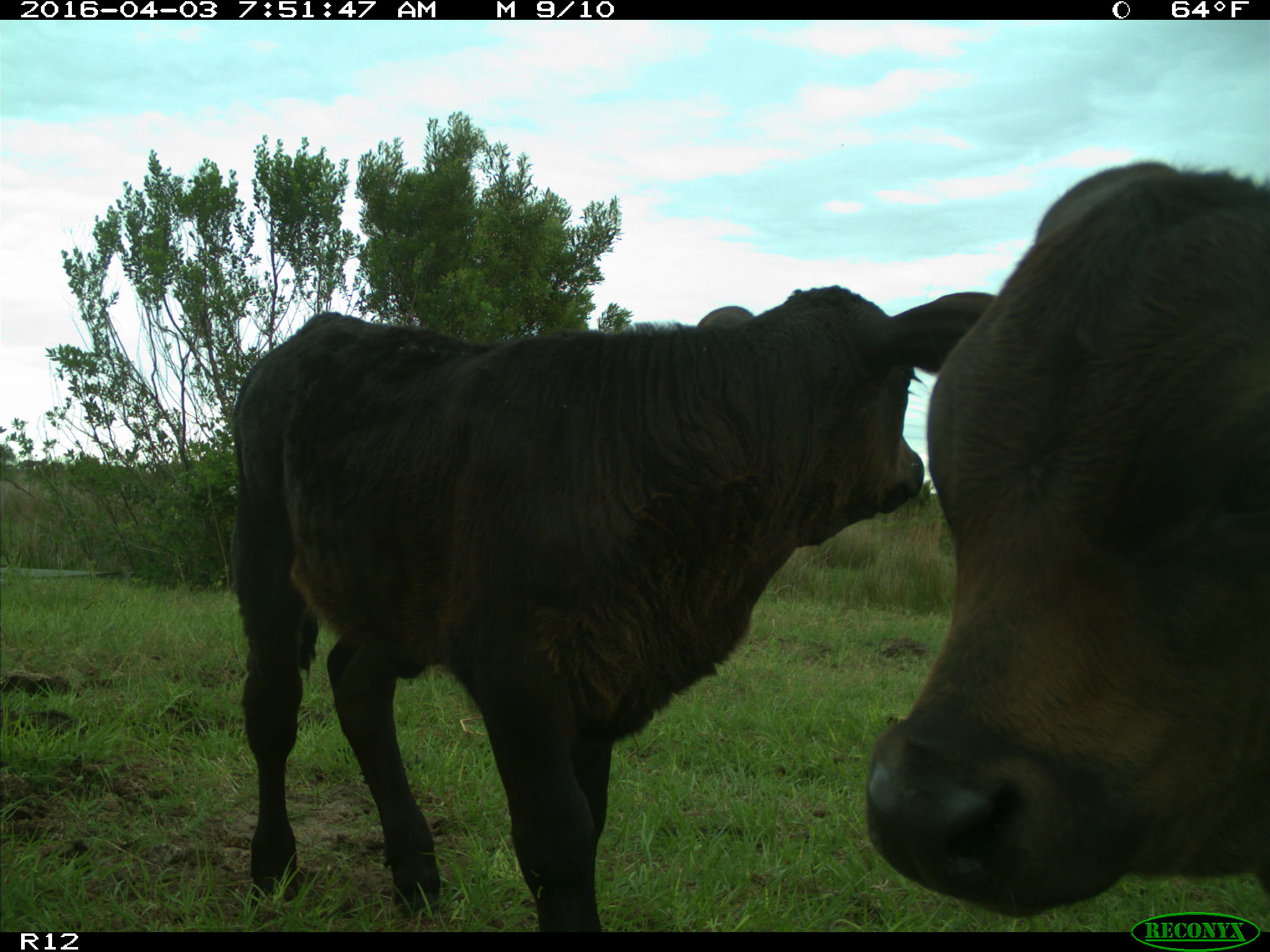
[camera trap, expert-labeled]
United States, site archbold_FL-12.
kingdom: Animalia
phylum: Chordata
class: Mammalia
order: Artiodactyla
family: Bovidae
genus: Bos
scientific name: Bos taurus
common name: domestic cow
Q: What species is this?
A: Bos taurus (domestic cow).